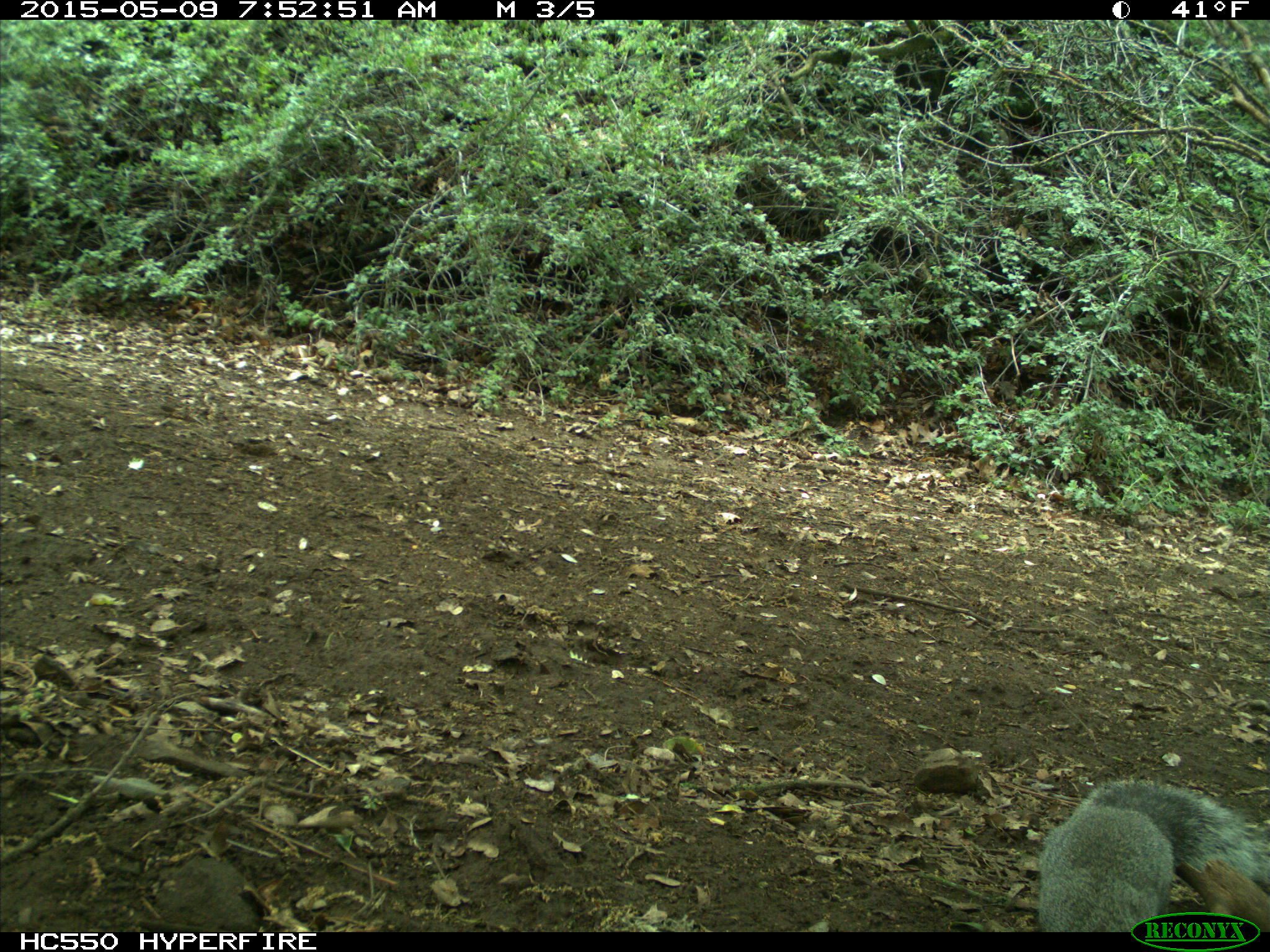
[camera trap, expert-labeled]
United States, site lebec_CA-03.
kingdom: Animalia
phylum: Chordata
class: Mammalia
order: Rodentia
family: Sciuridae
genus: Sciurus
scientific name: Sciurus carolinensis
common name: eastern gray squirrel